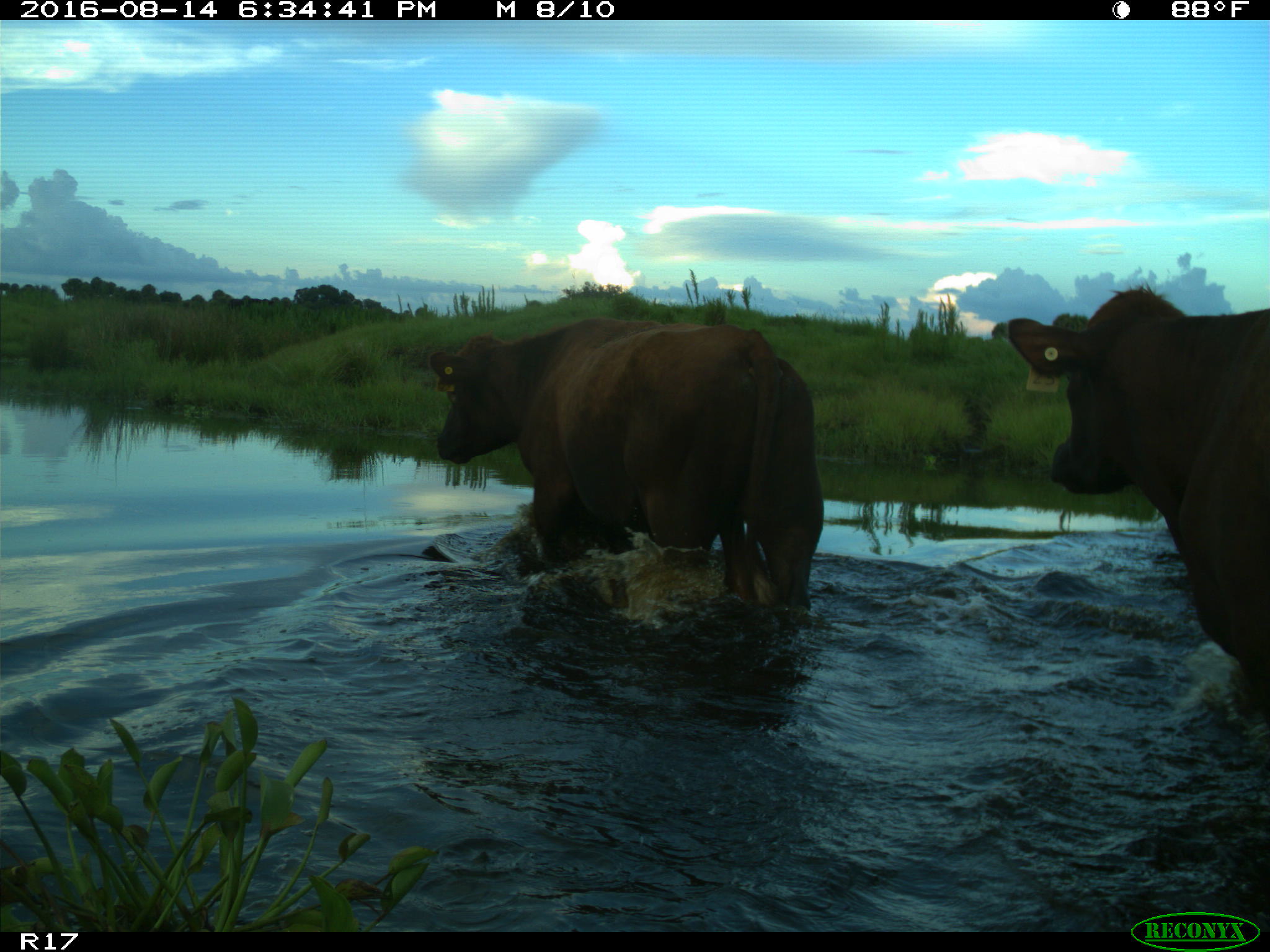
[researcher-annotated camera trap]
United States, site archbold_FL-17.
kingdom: Animalia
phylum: Chordata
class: Mammalia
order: Artiodactyla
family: Bovidae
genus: Bos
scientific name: Bos taurus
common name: domestic cow